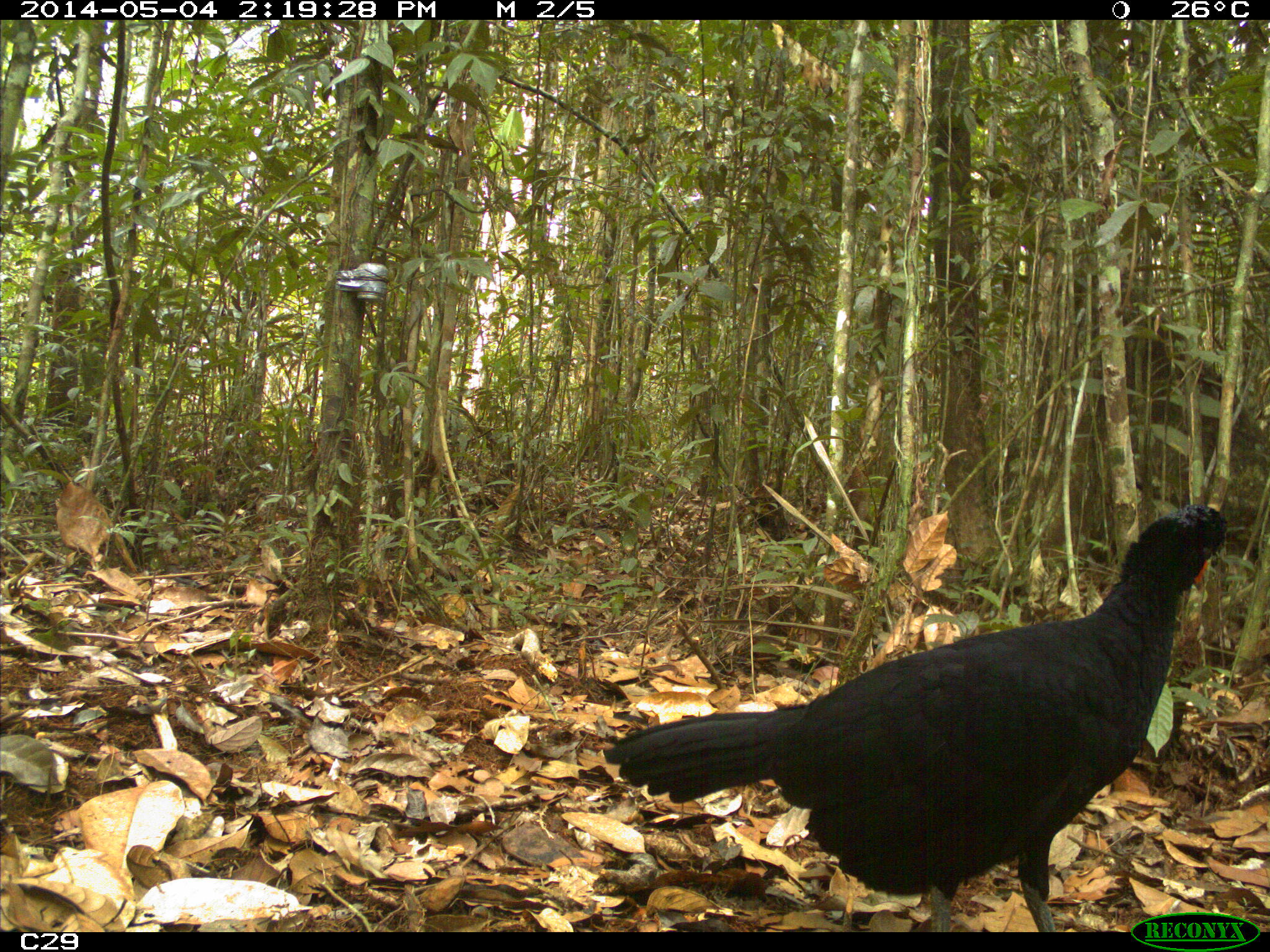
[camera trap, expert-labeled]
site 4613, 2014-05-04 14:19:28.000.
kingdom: Animalia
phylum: Chordata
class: Aves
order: Galliformes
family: Cracidae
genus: Crax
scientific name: Crax alector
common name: black curassow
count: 2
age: adult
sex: female